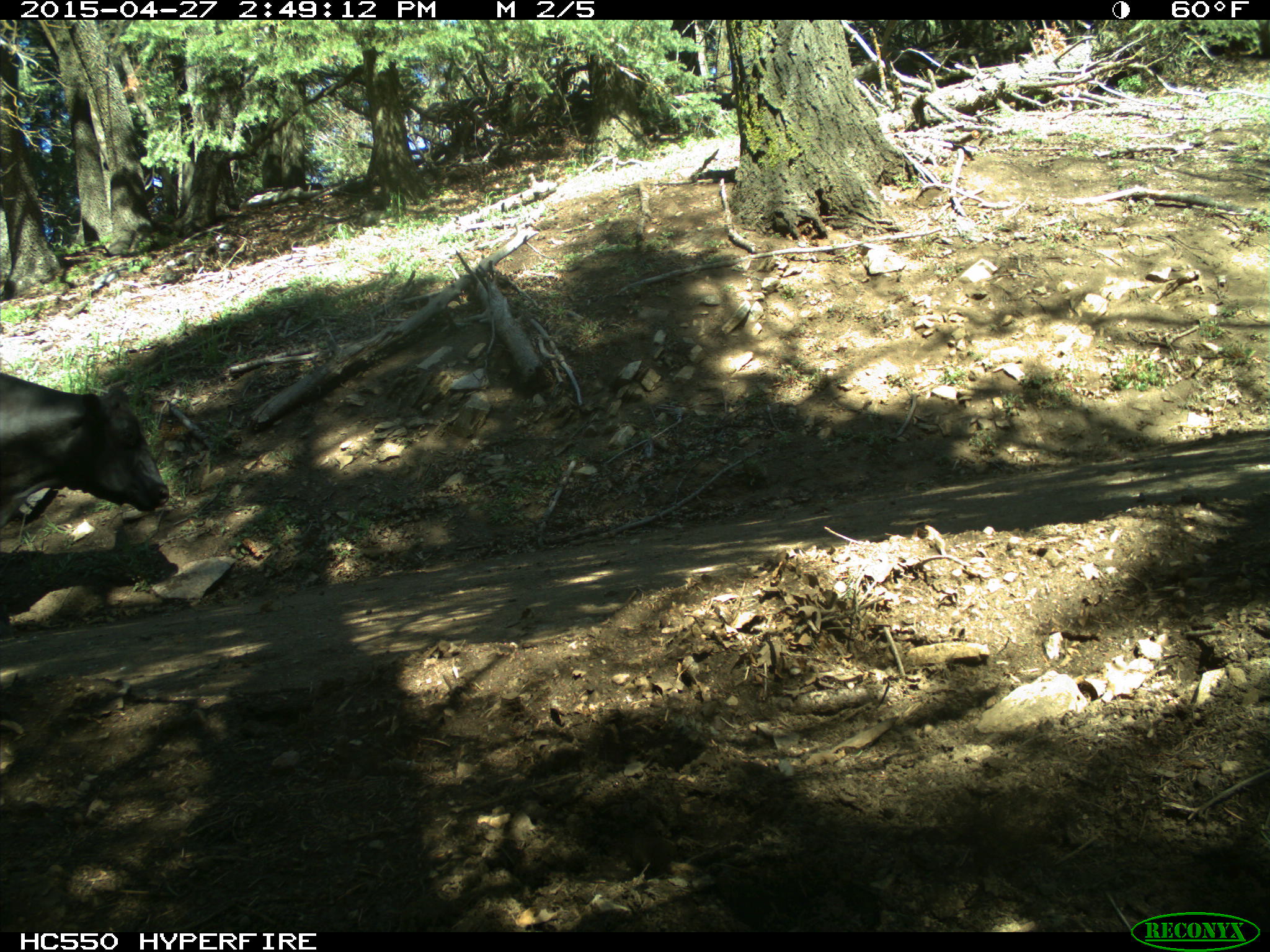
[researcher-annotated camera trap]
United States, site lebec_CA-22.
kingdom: Animalia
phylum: Chordata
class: Mammalia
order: Artiodactyla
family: Bovidae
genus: Bos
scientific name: Bos taurus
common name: domestic cow